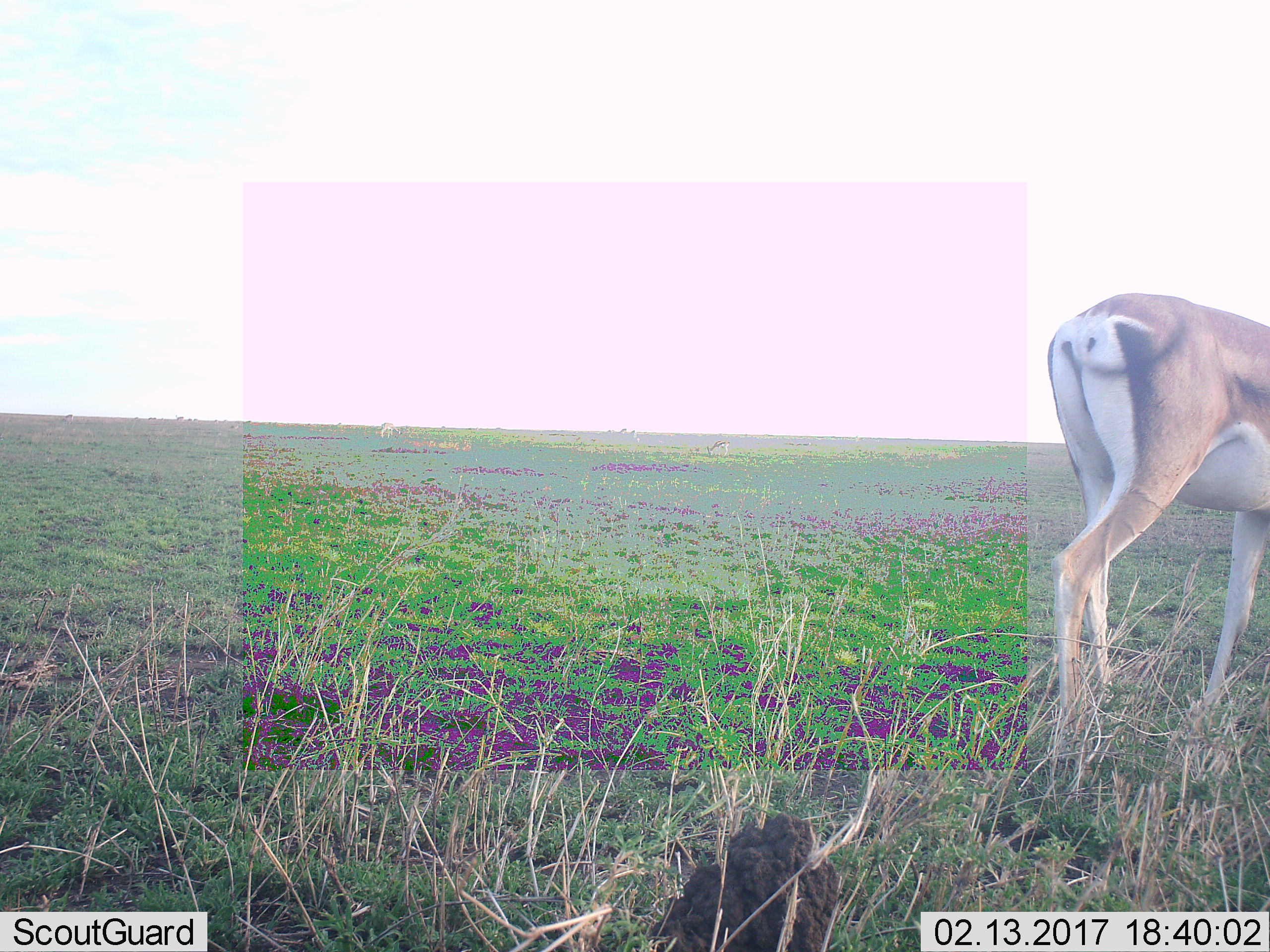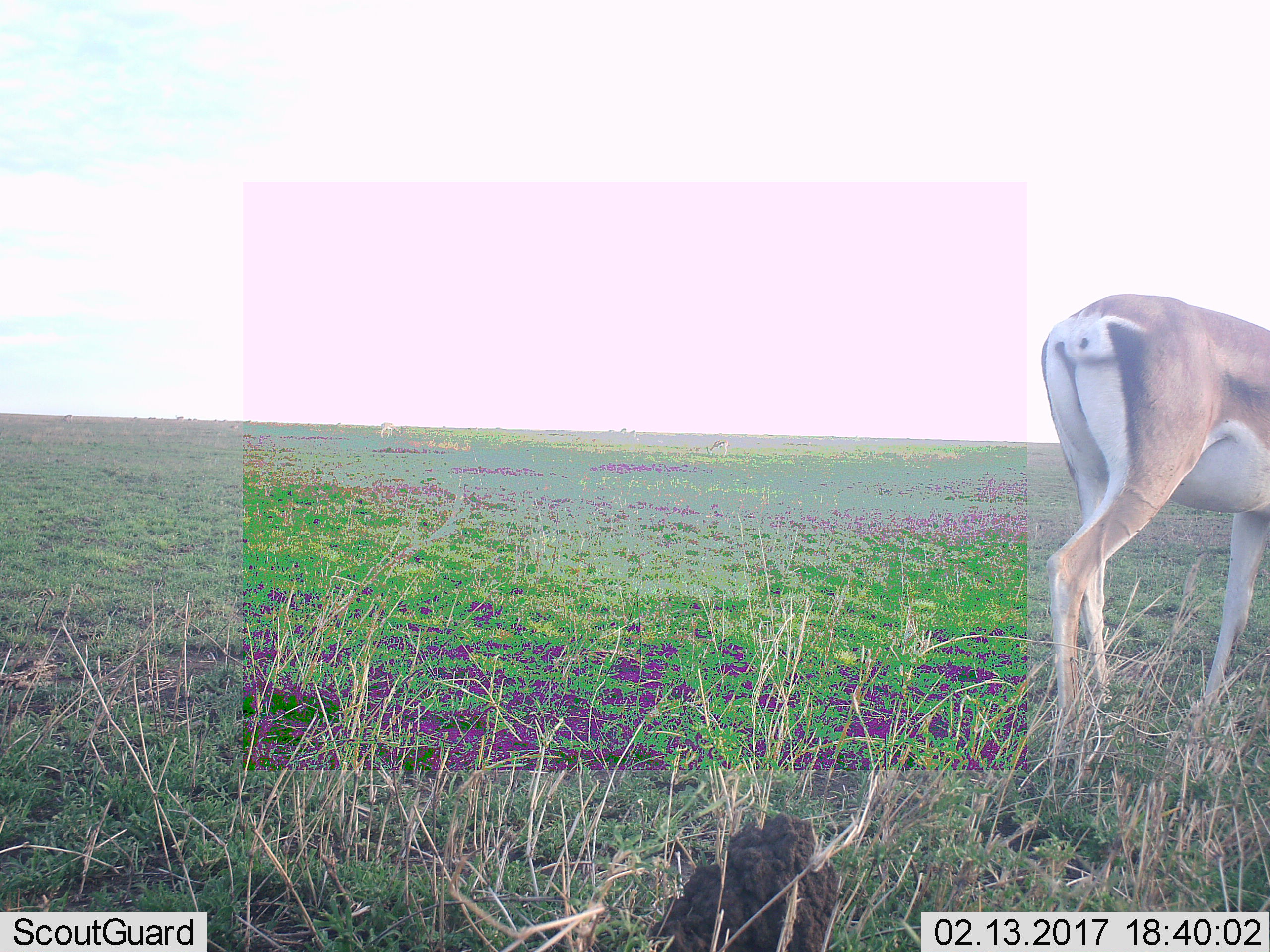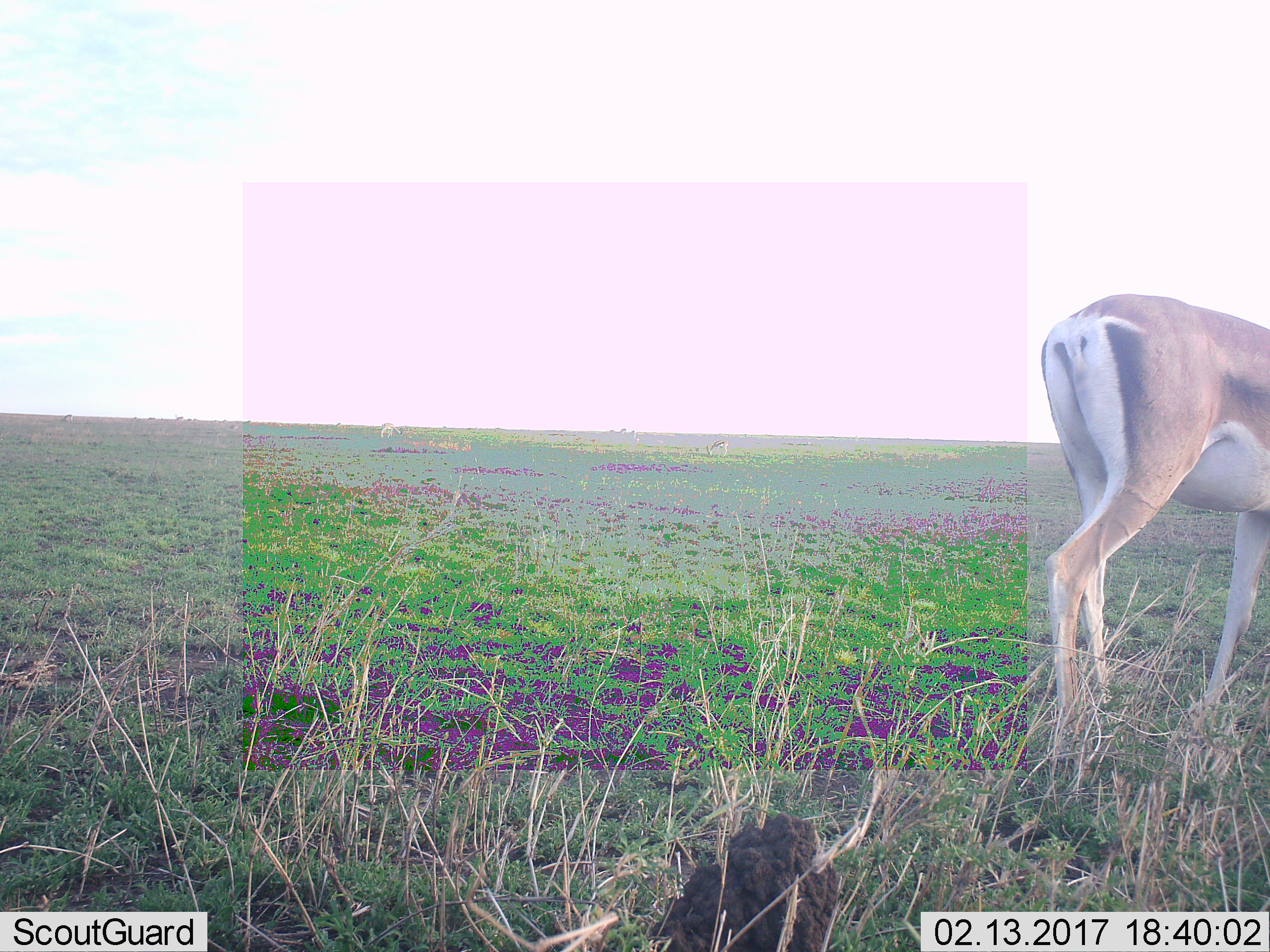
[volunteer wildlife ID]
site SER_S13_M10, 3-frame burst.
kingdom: Animalia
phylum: Chordata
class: Mammalia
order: Artiodactyla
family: Bovidae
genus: Eudorcas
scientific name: Eudorcas thomsonii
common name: thomson's gazelle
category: gazellethomsons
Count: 1.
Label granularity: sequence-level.